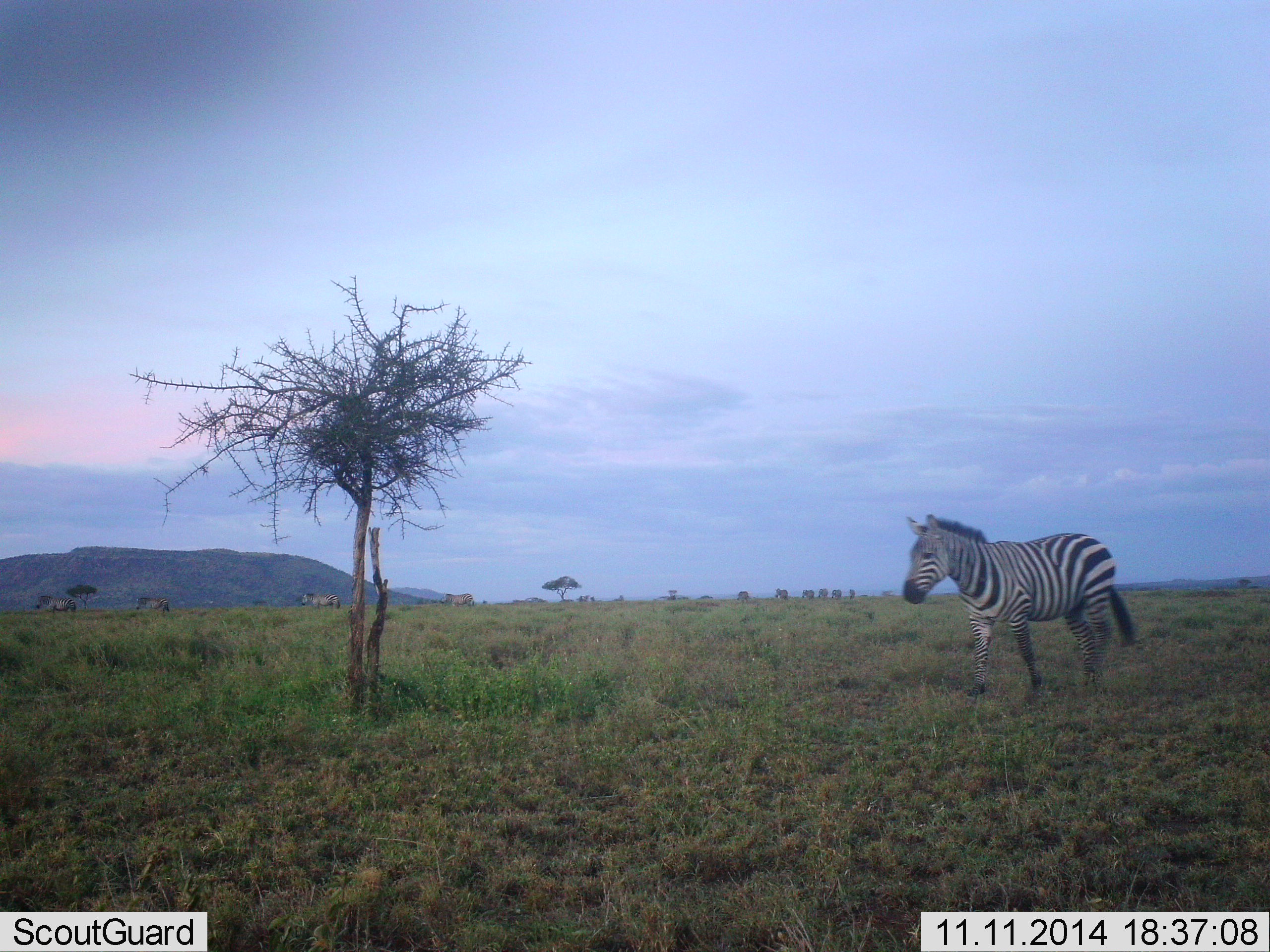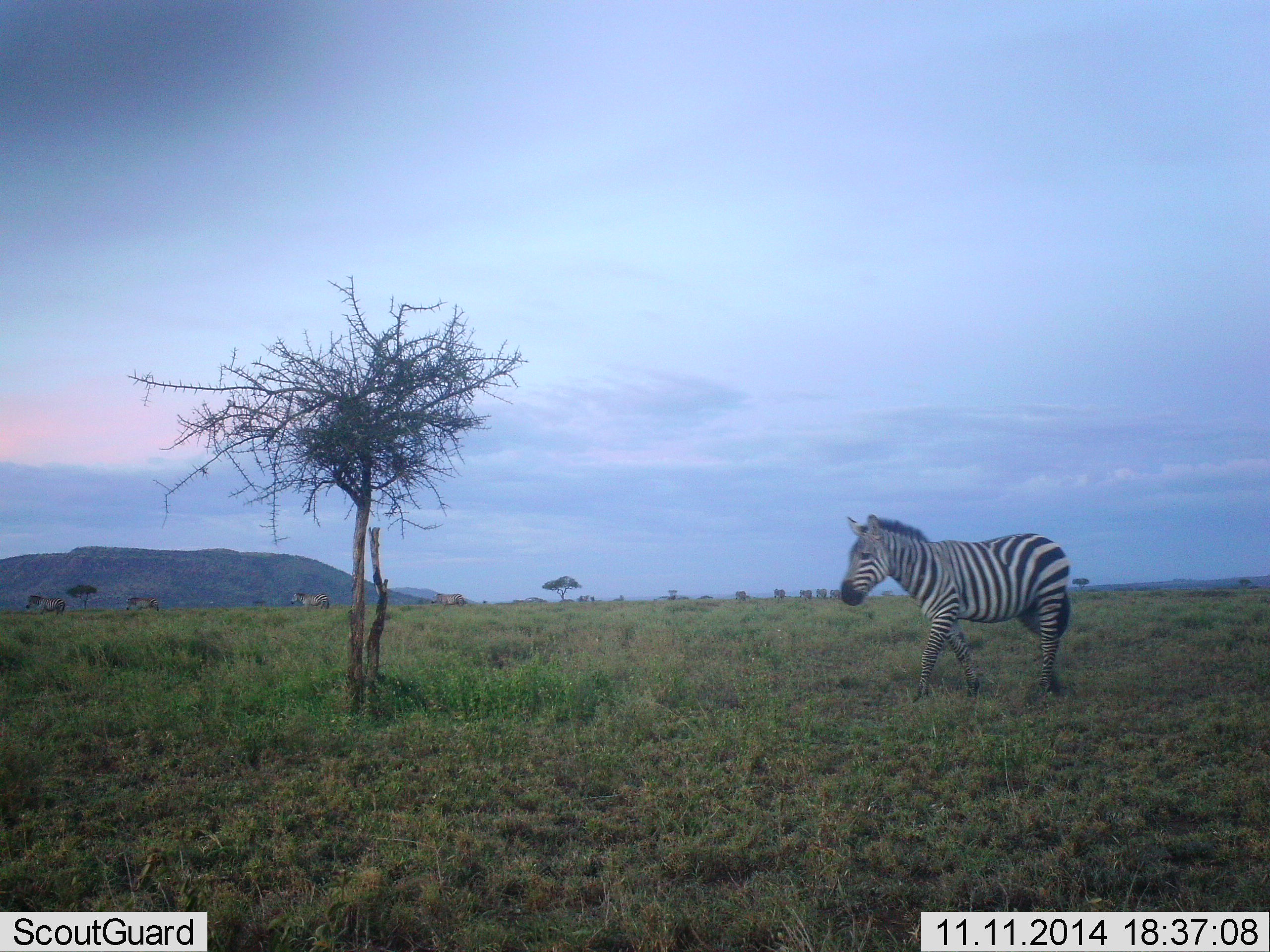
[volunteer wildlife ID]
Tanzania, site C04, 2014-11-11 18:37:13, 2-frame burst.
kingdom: Animalia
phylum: Chordata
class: Mammalia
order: Perissodactyla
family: Equidae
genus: Equus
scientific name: Equus quagga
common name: plains zebra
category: zebra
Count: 11-50.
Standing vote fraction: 0%.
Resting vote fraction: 0%.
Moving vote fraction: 100%.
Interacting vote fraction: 0%.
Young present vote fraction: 0%.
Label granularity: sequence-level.